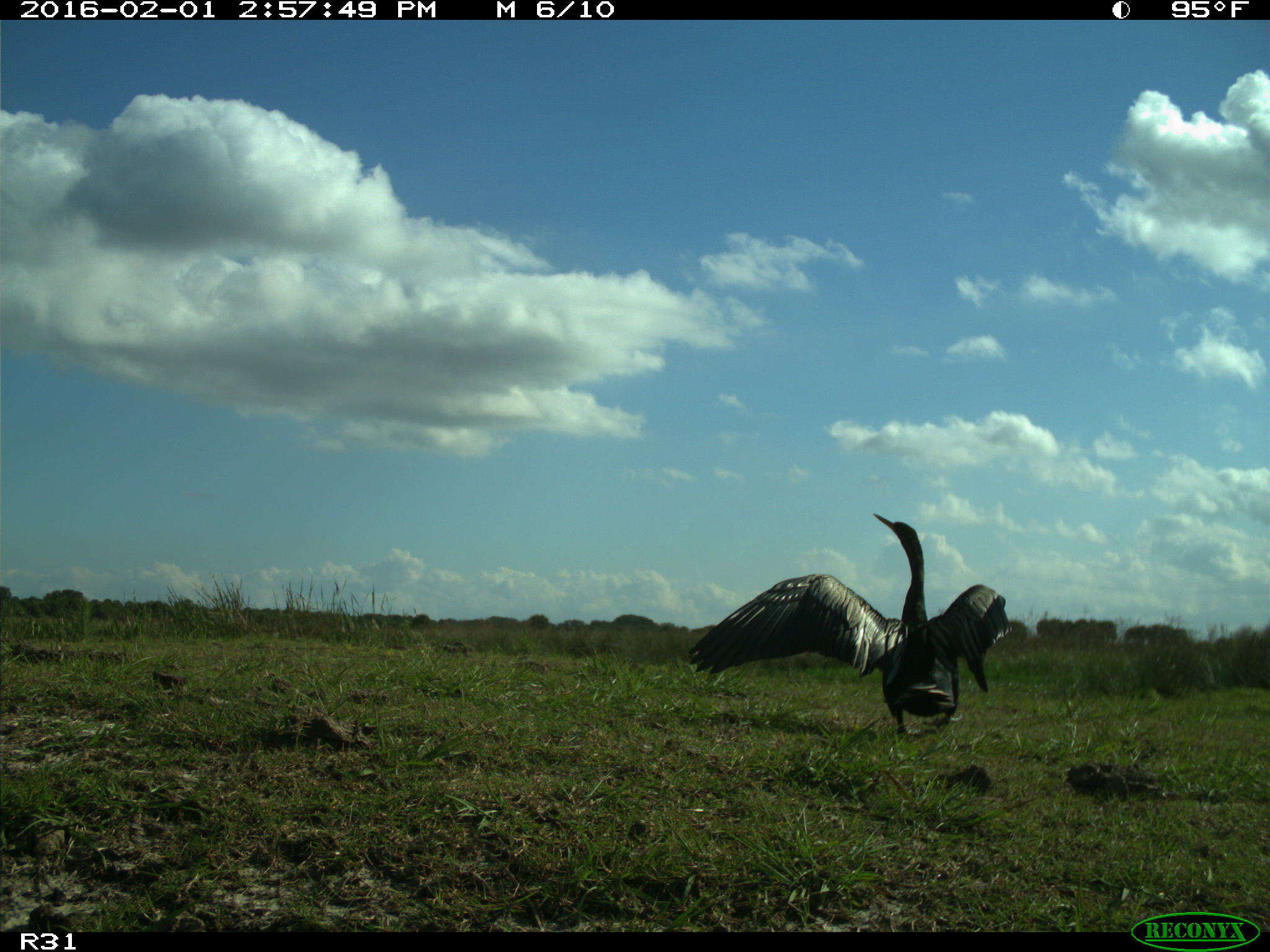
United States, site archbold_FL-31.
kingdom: Animalia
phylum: Chordata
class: Aves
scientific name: Aves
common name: birds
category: unidentified bird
Unidentified bird (birds) (Aves).